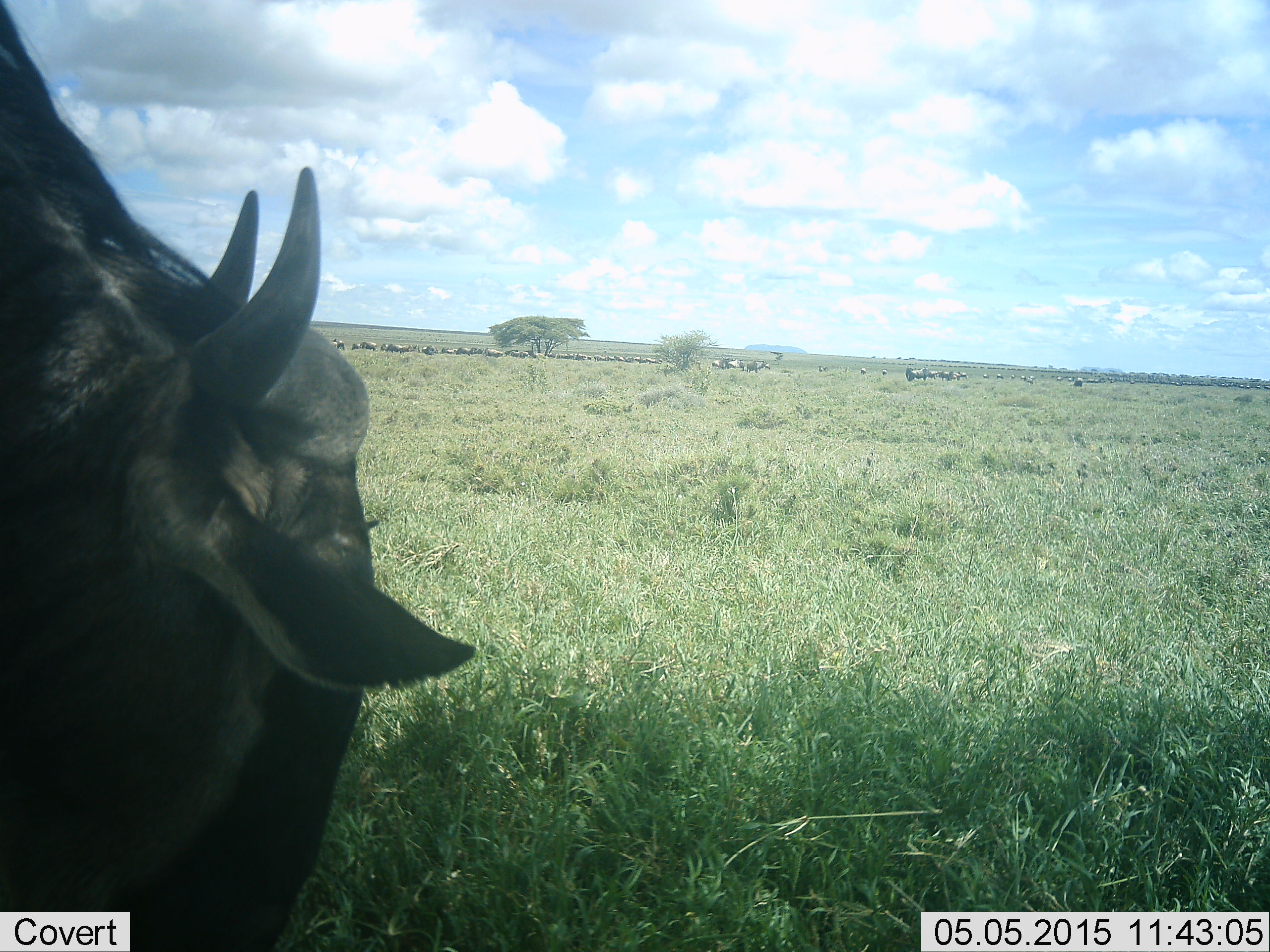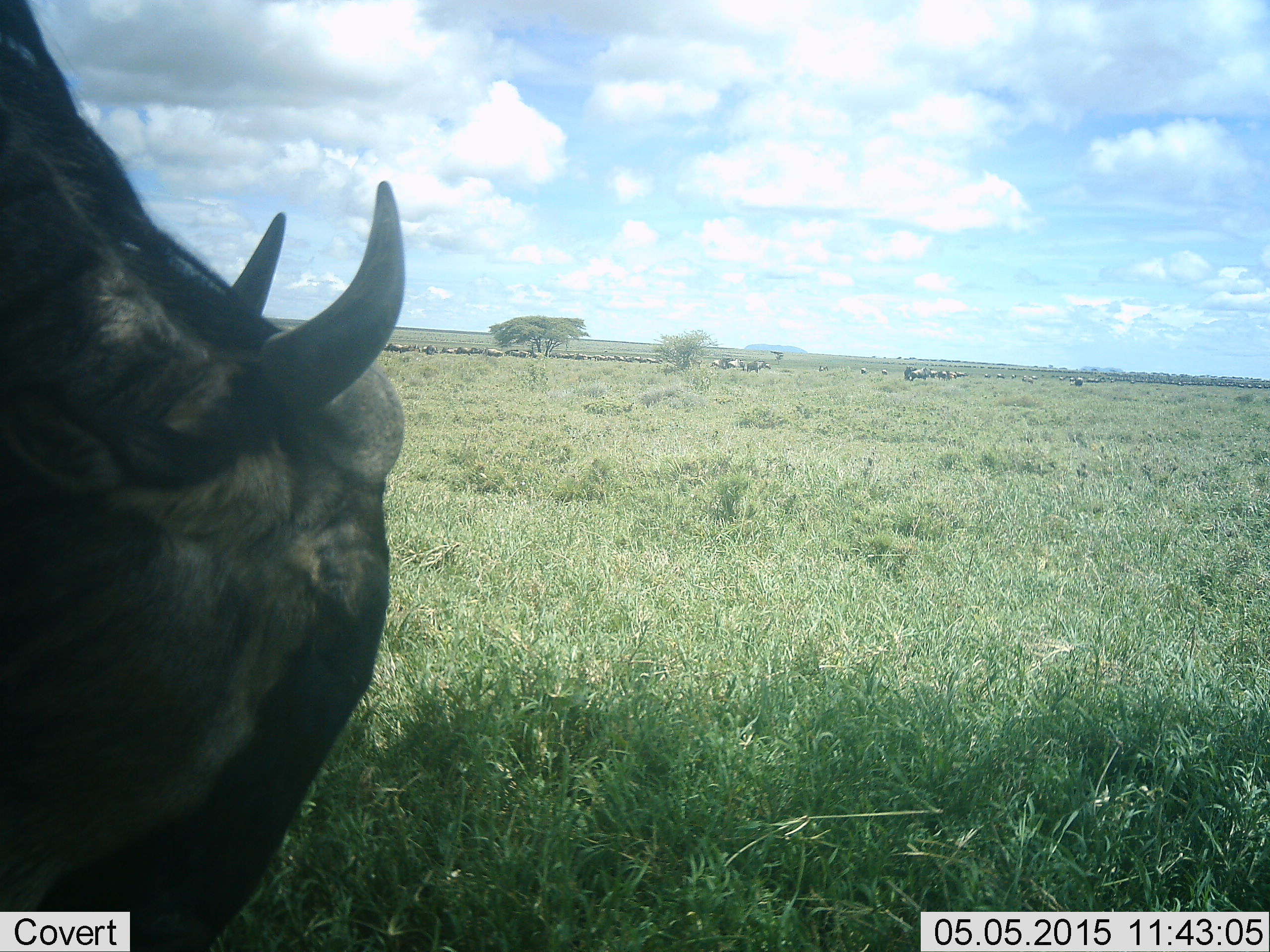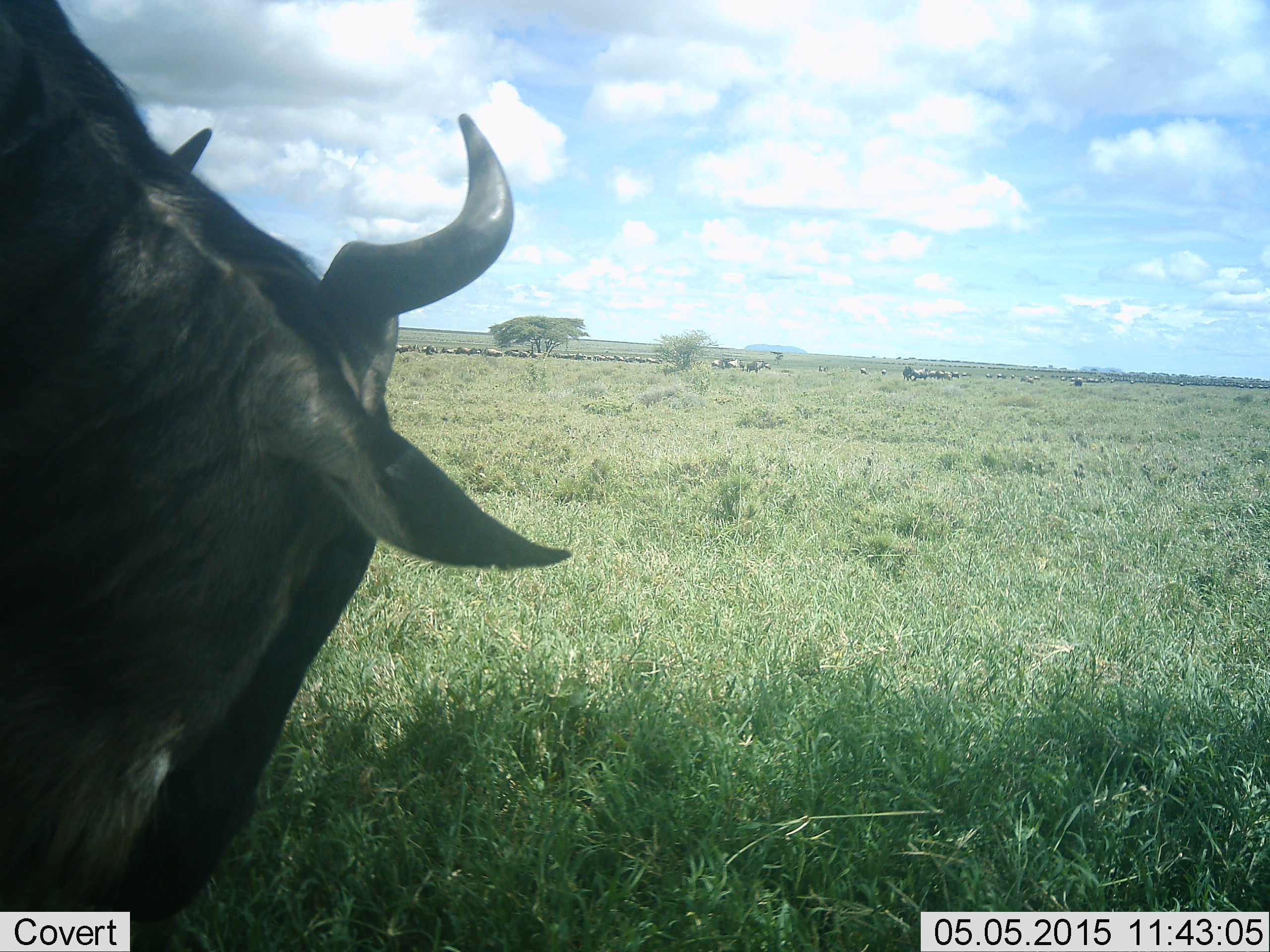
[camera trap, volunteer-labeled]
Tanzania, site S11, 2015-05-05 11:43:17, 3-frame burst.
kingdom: Animalia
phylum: Chordata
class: Mammalia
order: Artiodactyla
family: Bovidae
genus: Connochaetes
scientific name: Connochaetes taurinus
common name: blue wildebeest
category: wildebeest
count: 1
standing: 40%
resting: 0%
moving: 10%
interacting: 0%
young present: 0%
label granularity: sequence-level